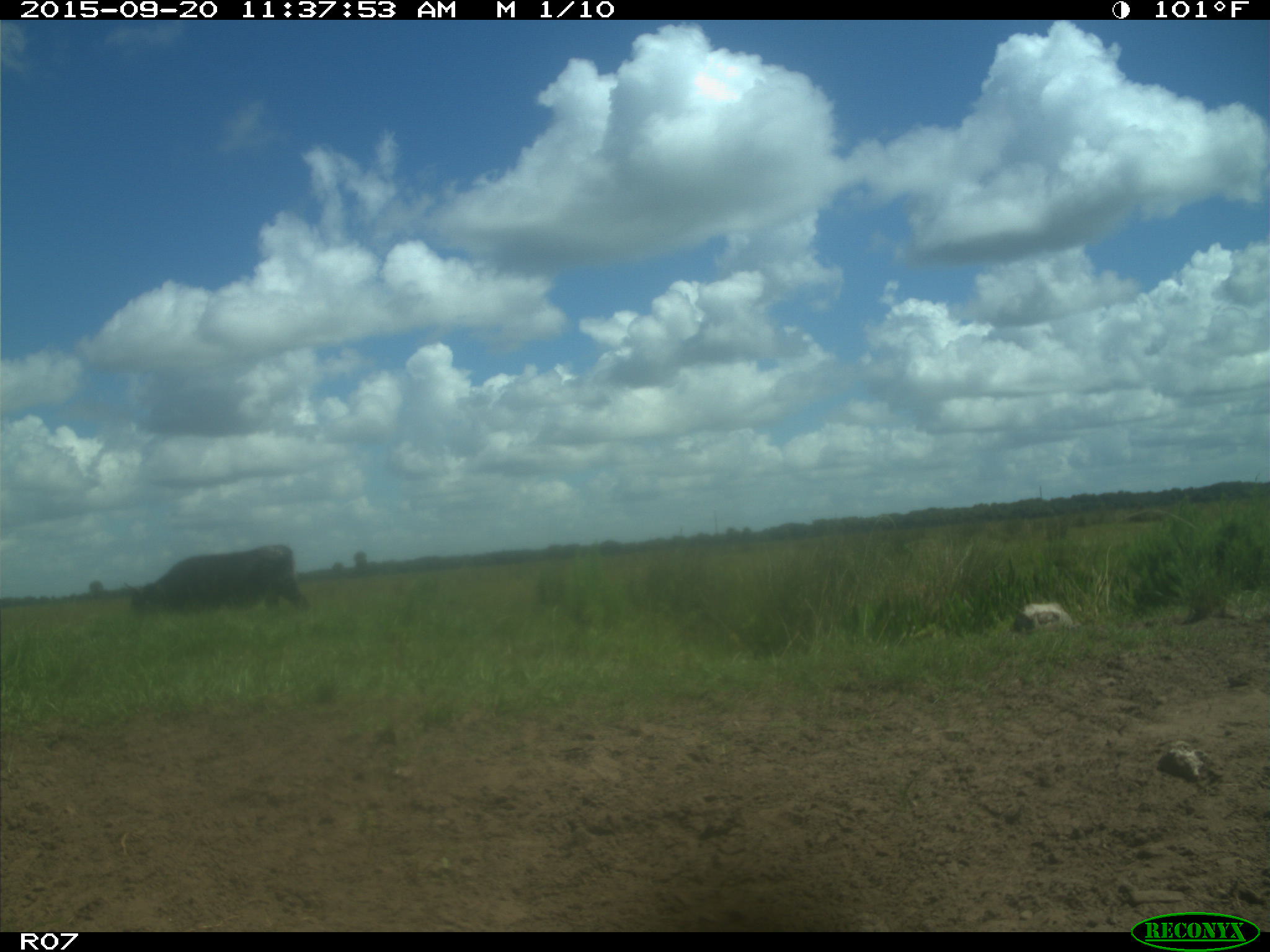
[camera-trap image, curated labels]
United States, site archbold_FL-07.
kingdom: Animalia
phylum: Chordata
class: Mammalia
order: Artiodactyla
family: Bovidae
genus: Bos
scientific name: Bos taurus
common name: domestic cow